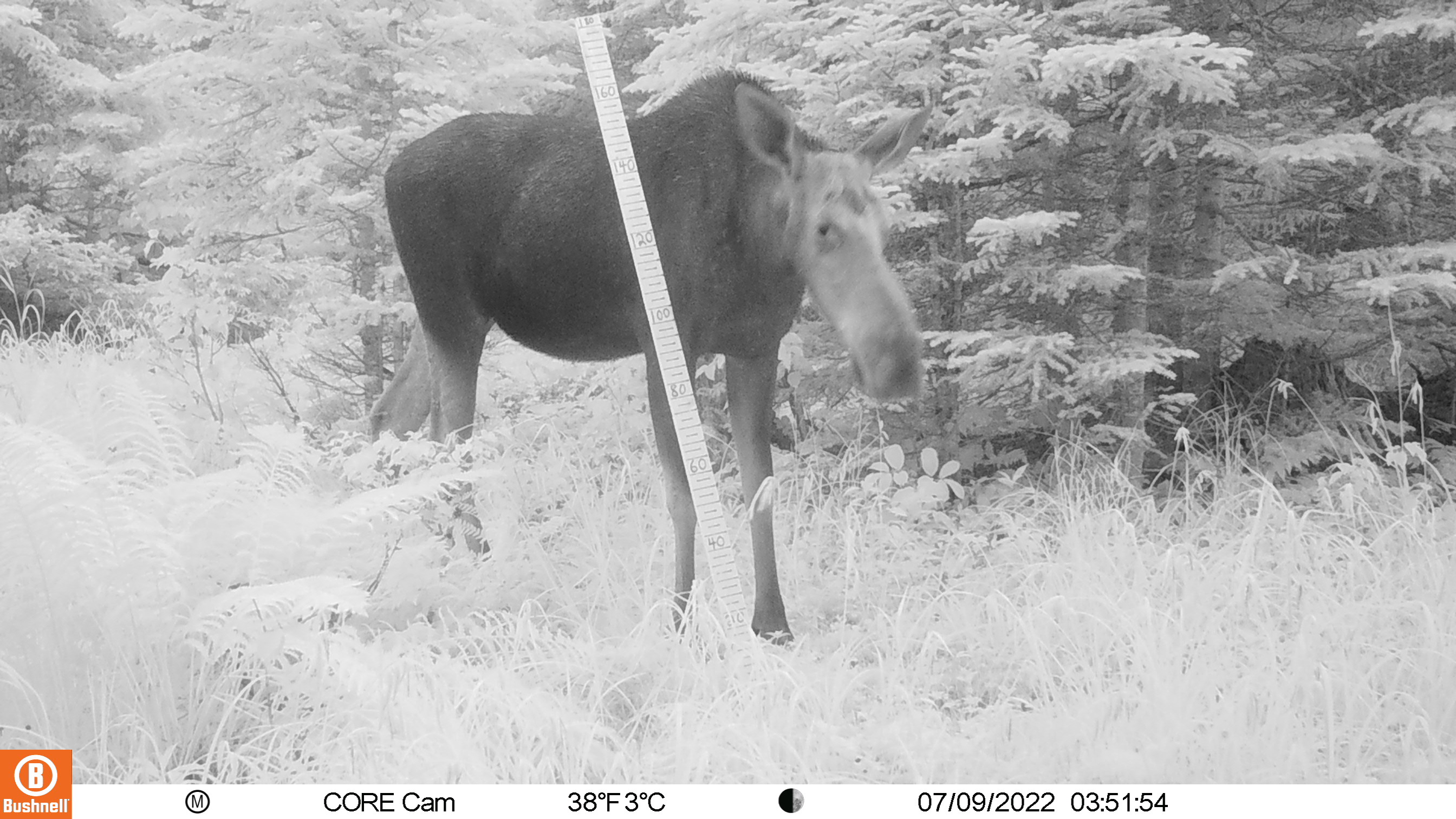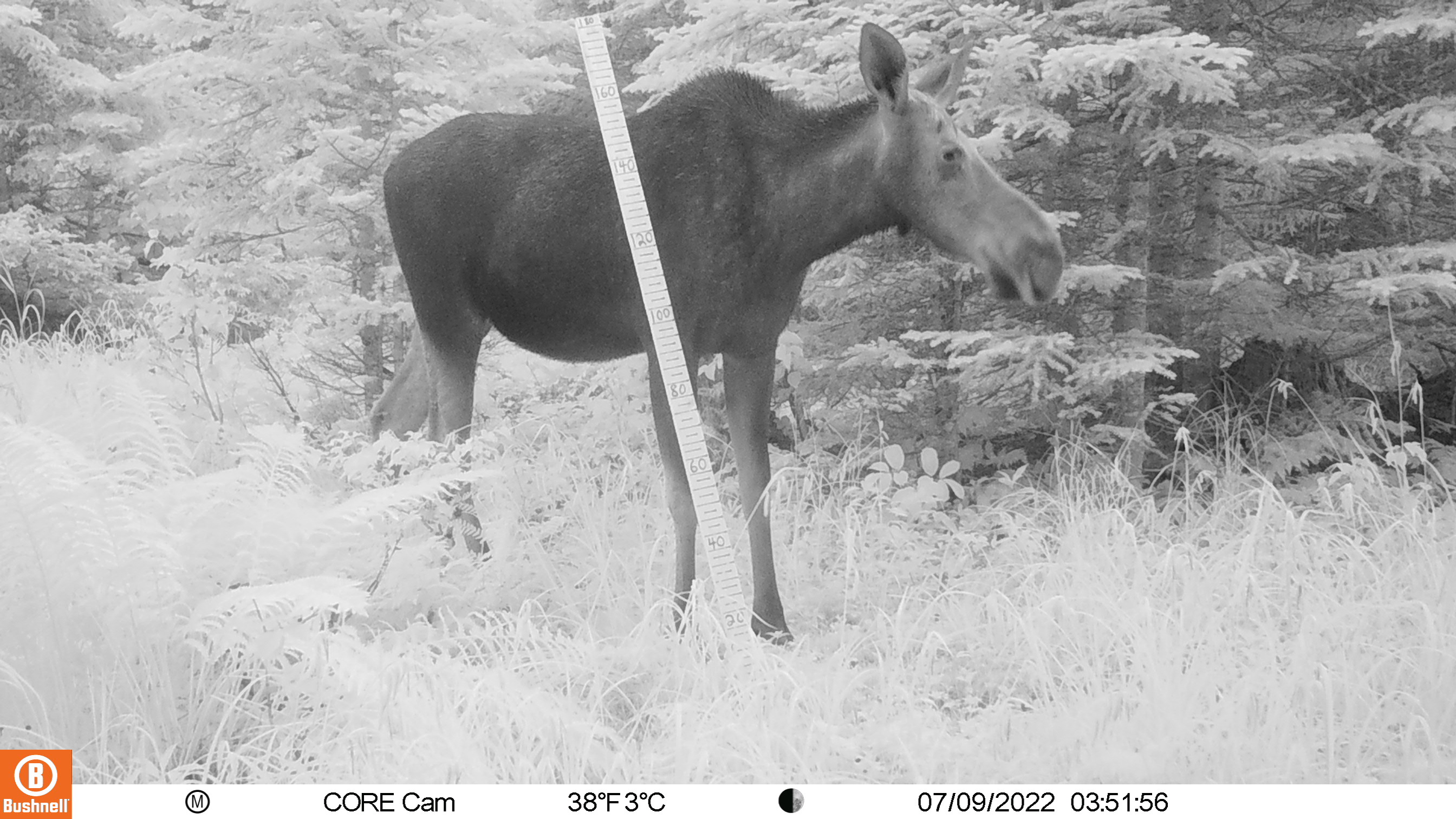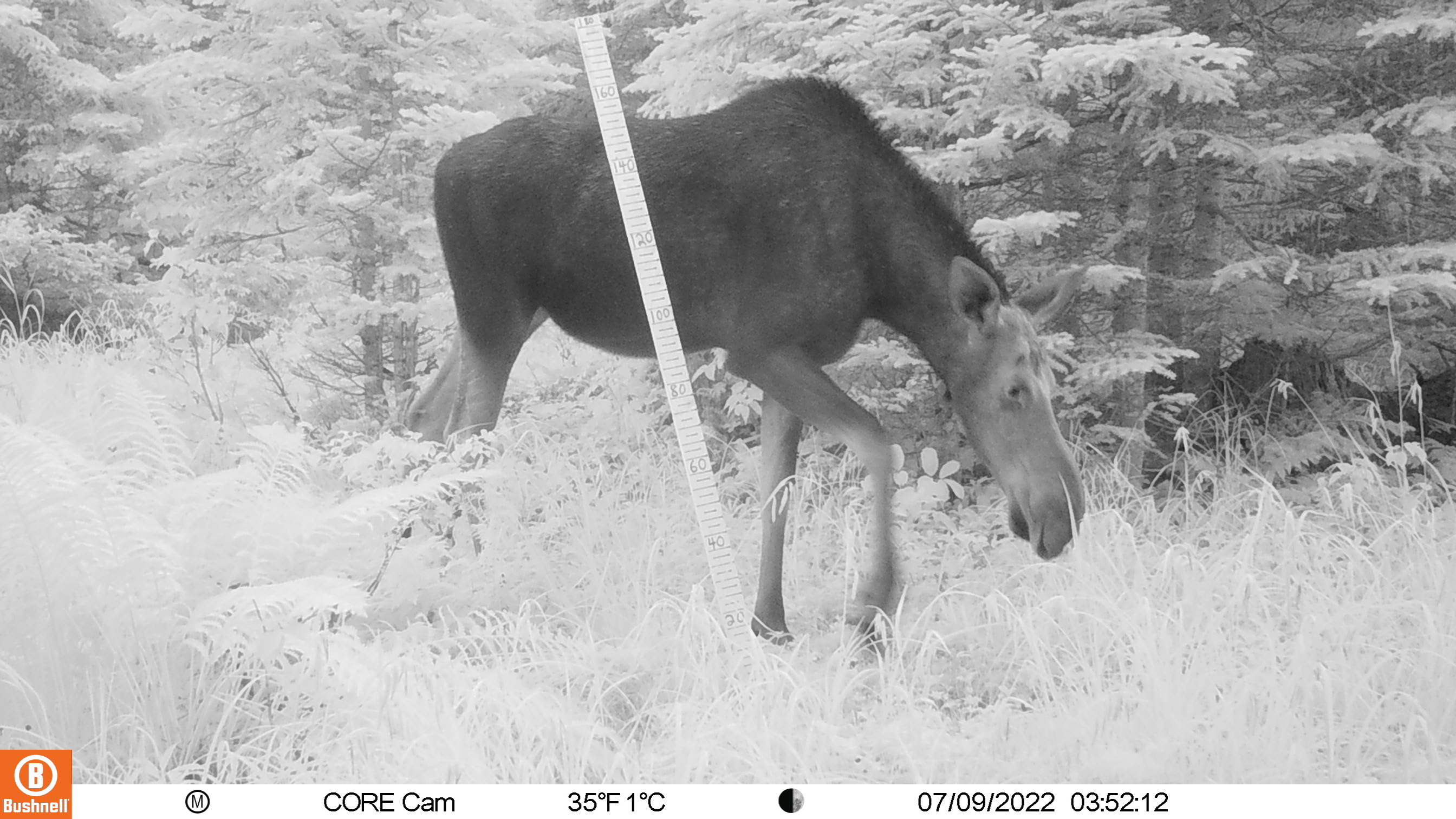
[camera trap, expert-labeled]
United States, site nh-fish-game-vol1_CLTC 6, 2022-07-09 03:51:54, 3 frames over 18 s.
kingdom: Animalia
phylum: Chordata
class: Mammalia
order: Artiodactyla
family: Cervidae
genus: Alces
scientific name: Alces alces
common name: moose